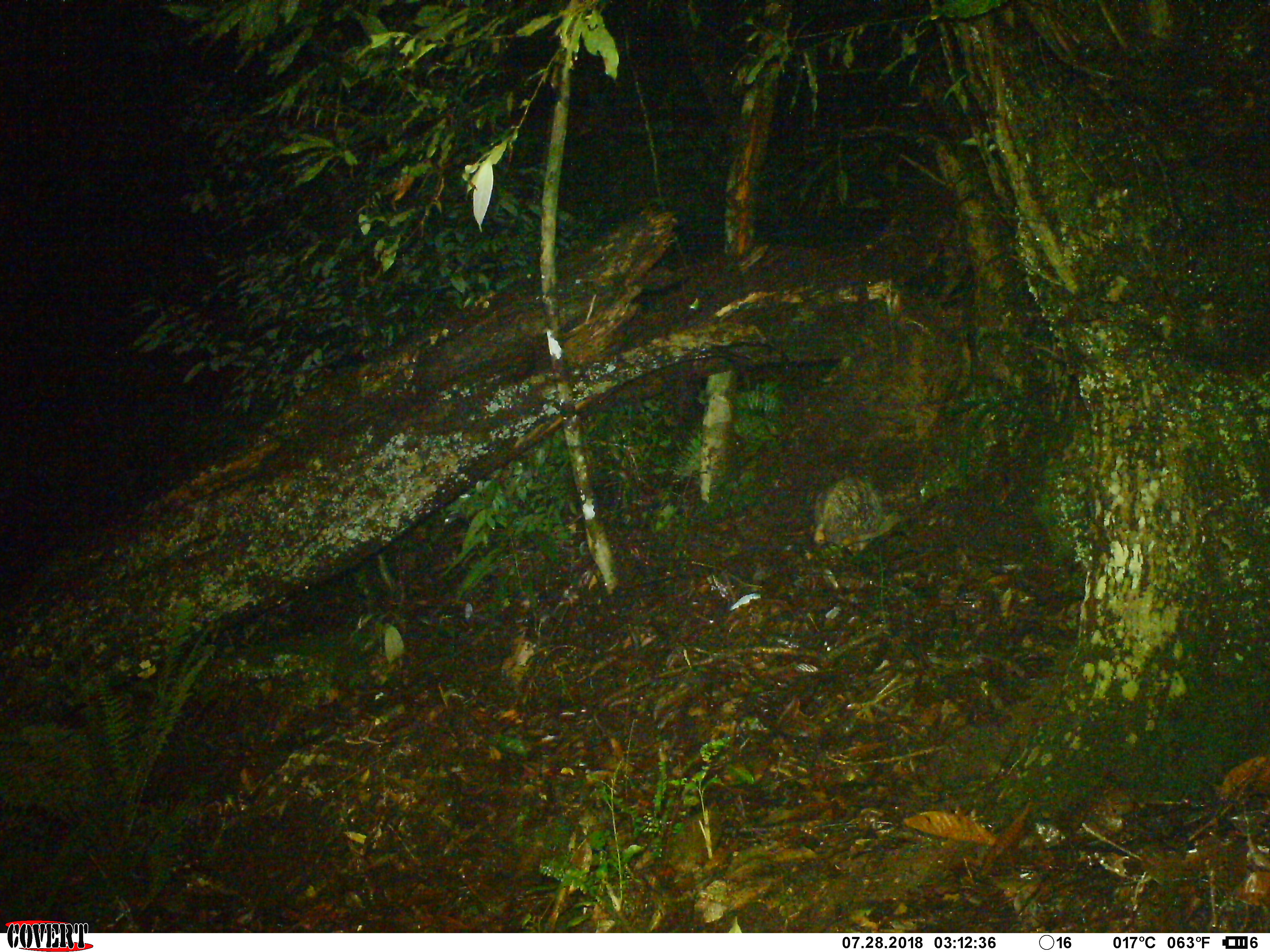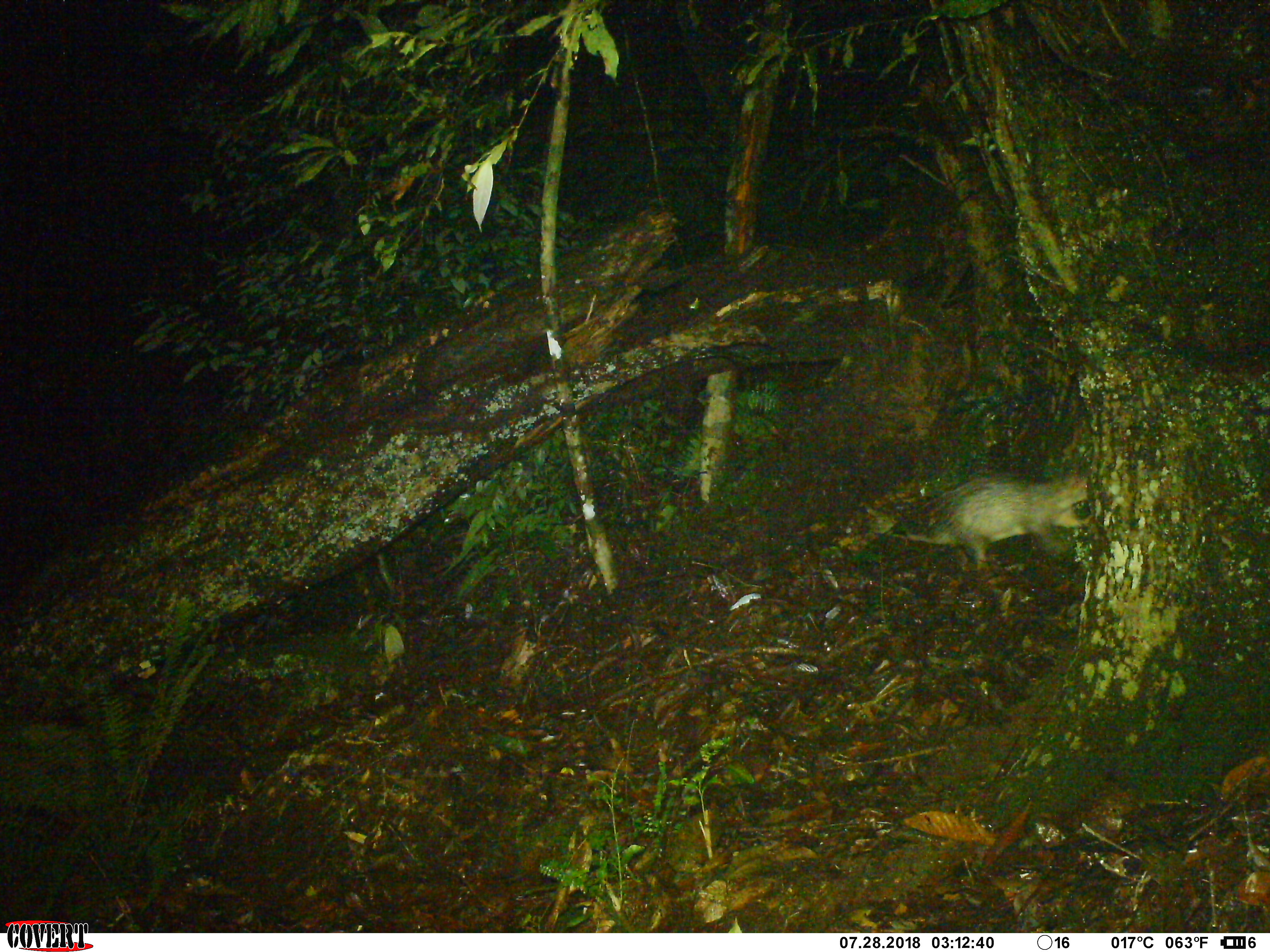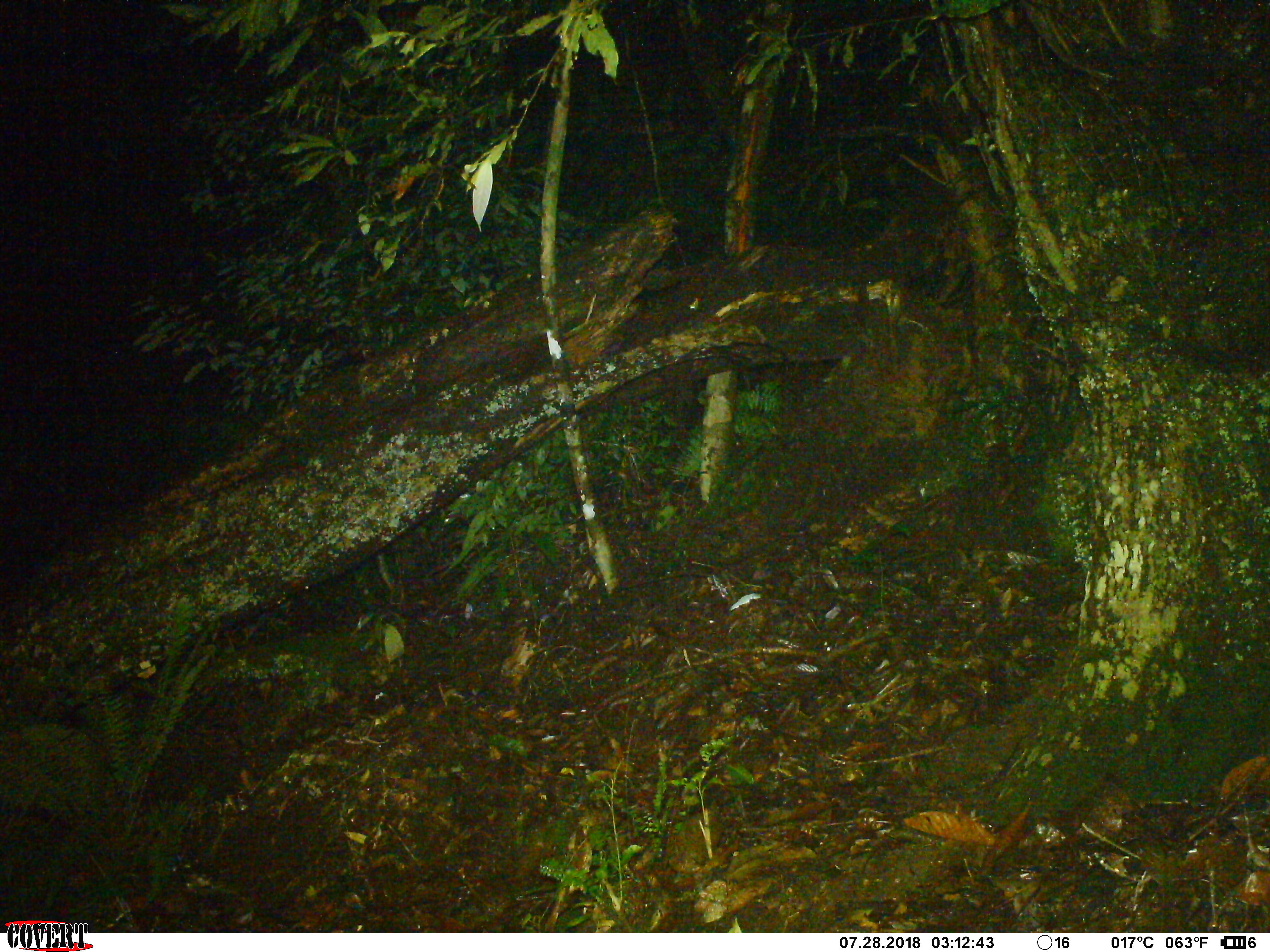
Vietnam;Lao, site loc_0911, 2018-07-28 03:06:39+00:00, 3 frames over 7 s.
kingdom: Animalia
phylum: Chordata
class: Mammalia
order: Rodentia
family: Hystricidae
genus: Atherurus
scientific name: Atherurus macrourus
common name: asiatic brush-tailed porcupine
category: asiatic brush tailed porcupine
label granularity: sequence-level